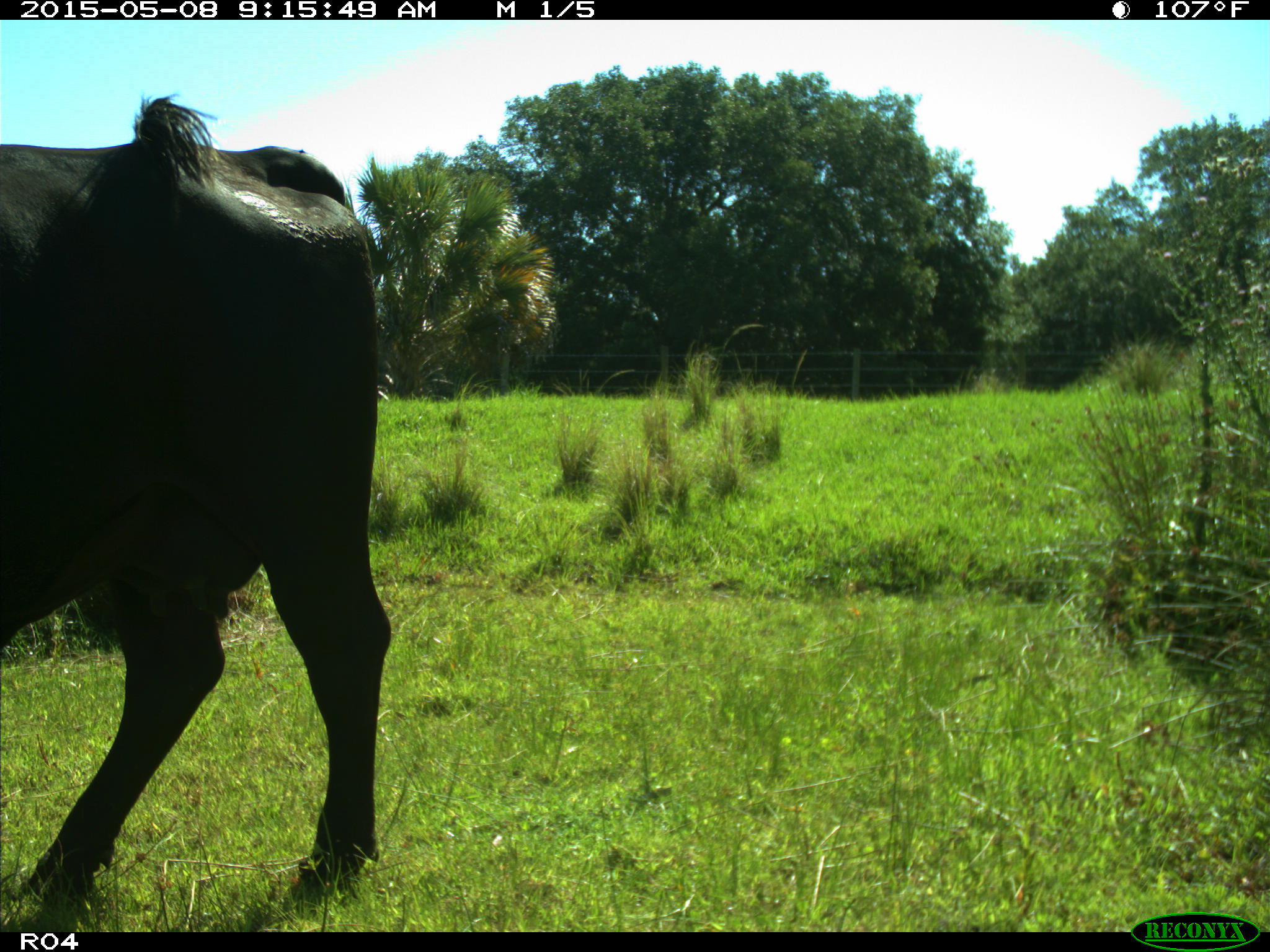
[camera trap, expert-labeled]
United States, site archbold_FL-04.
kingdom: Animalia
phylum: Chordata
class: Mammalia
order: Artiodactyla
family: Bovidae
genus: Bos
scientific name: Bos taurus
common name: domestic cow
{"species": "Bos taurus (domestic cow)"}